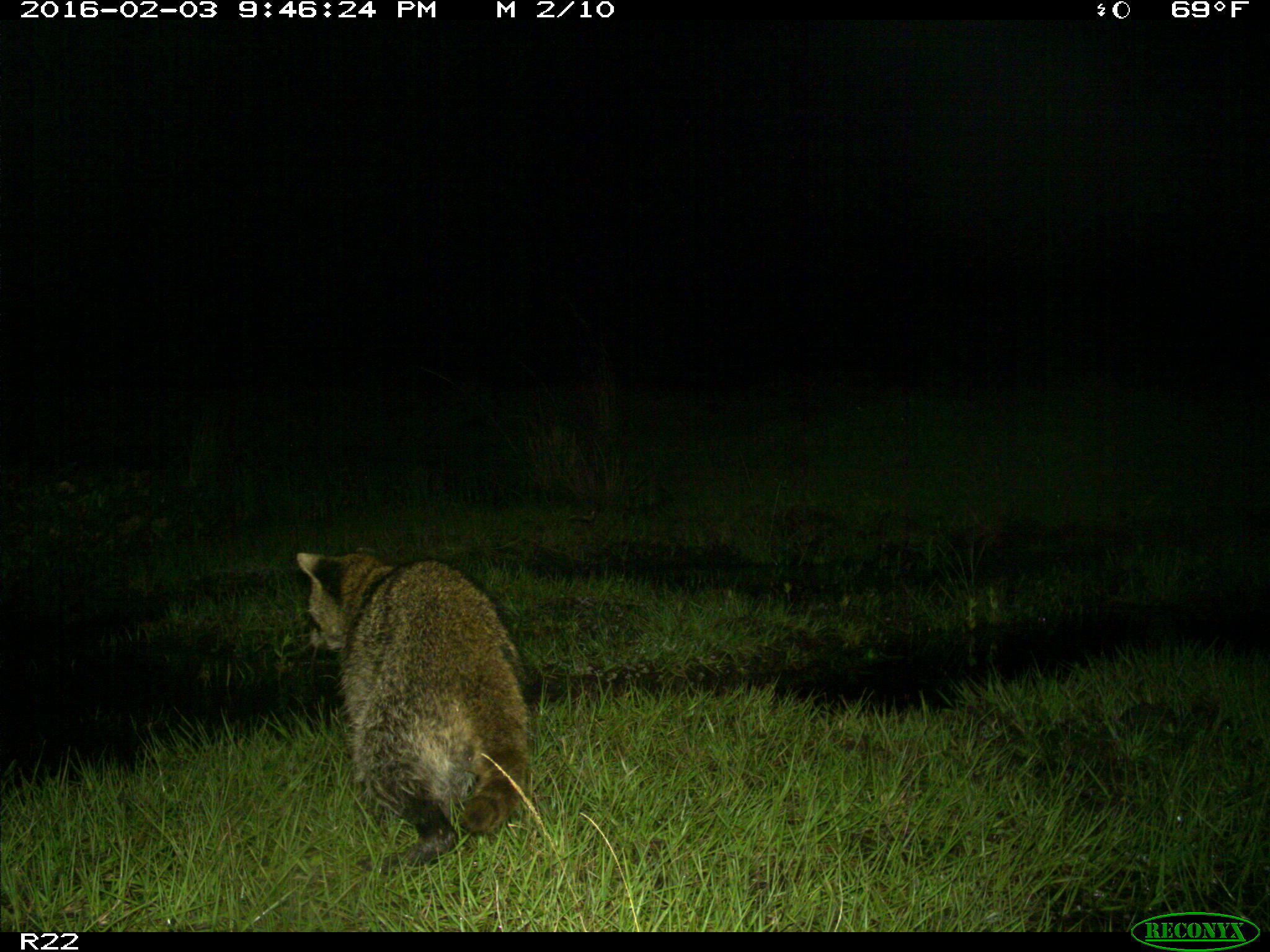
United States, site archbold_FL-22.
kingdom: Animalia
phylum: Chordata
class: Mammalia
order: Carnivora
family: Procyonidae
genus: Procyon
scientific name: Procyon lotor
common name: common raccoon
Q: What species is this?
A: Procyon lotor (common raccoon).